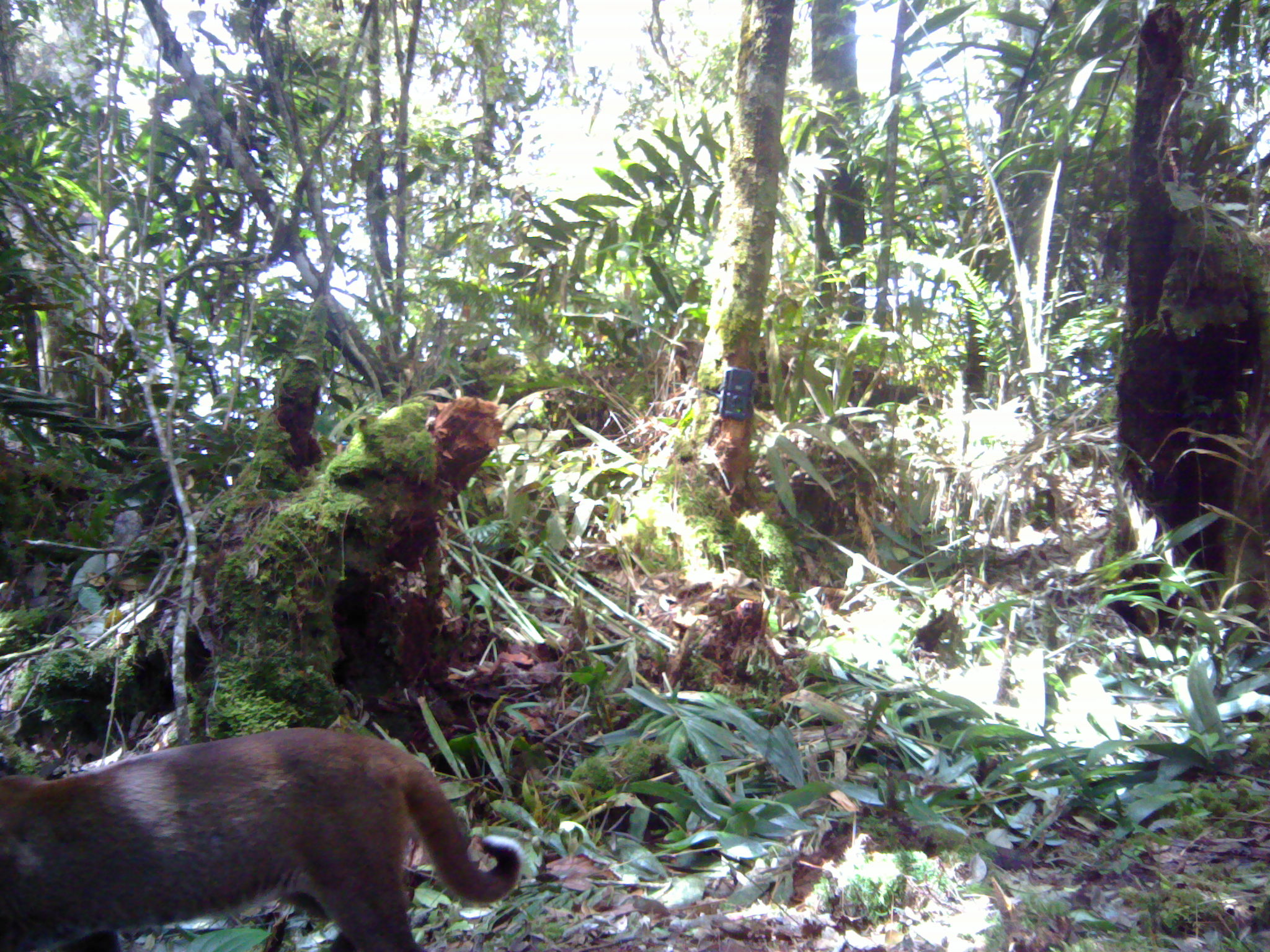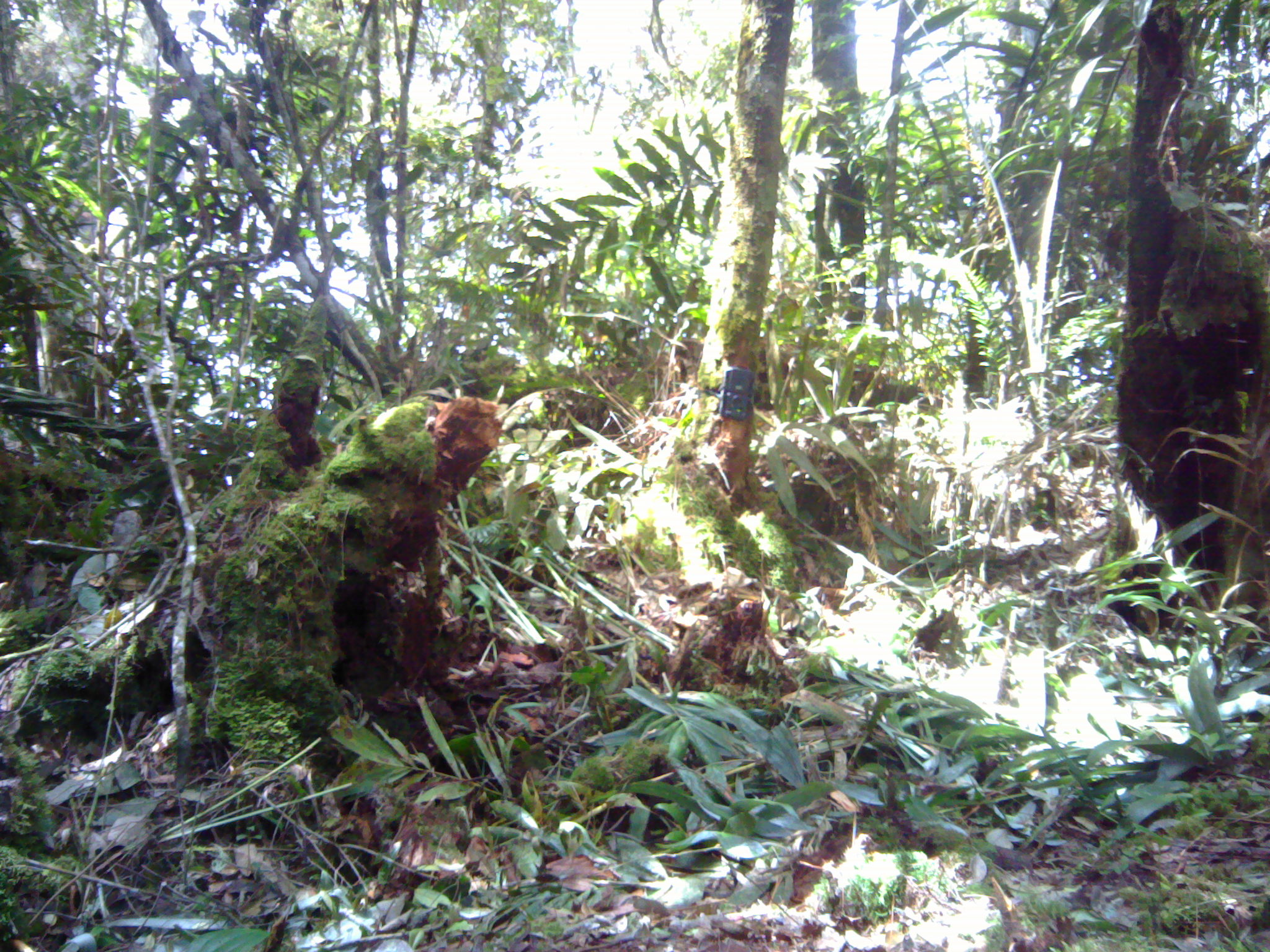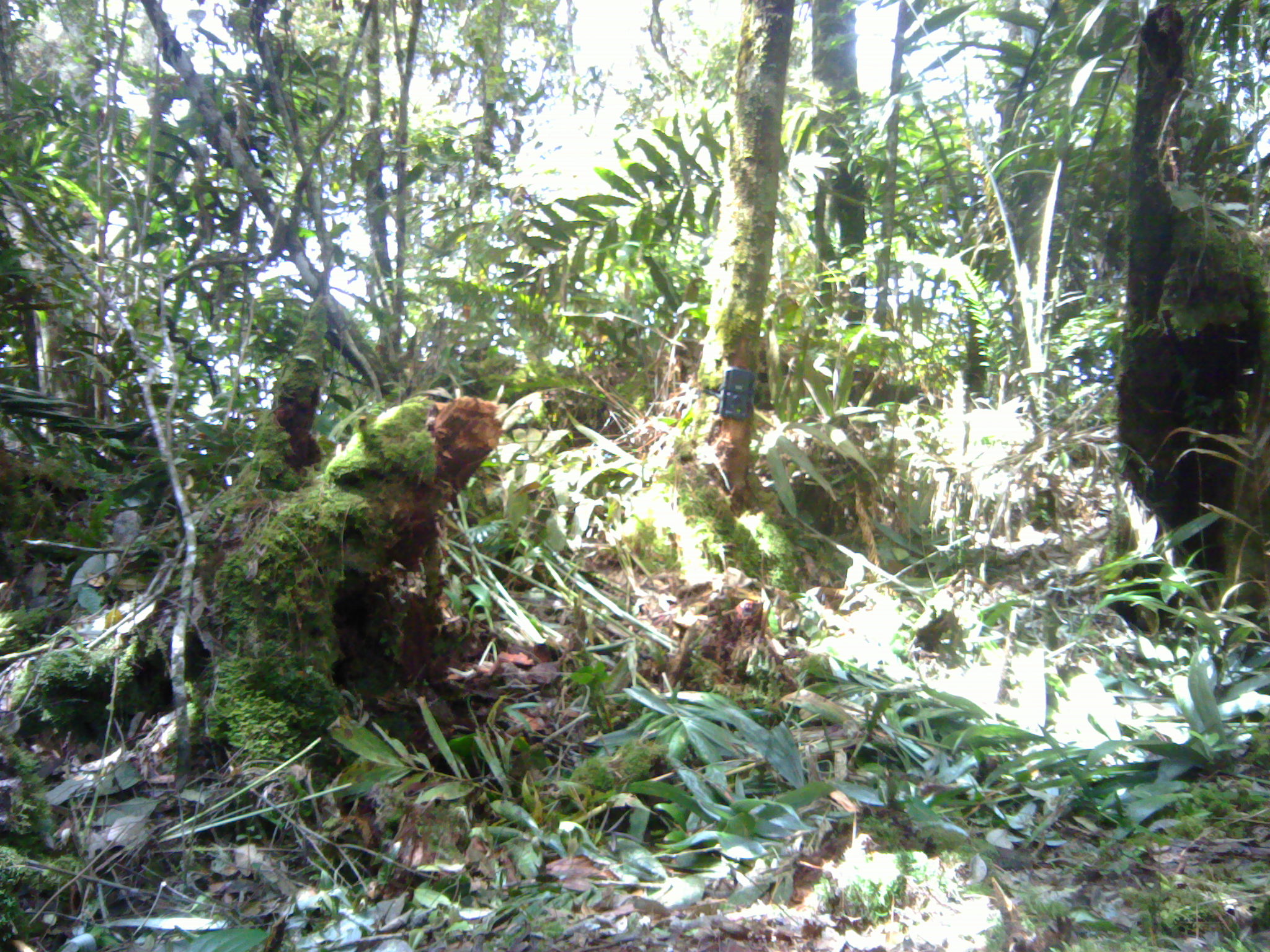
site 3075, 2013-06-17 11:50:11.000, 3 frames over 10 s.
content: unidentified animal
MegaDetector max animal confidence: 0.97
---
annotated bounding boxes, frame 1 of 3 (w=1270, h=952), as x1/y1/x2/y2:
unknown: 0/724/521/952